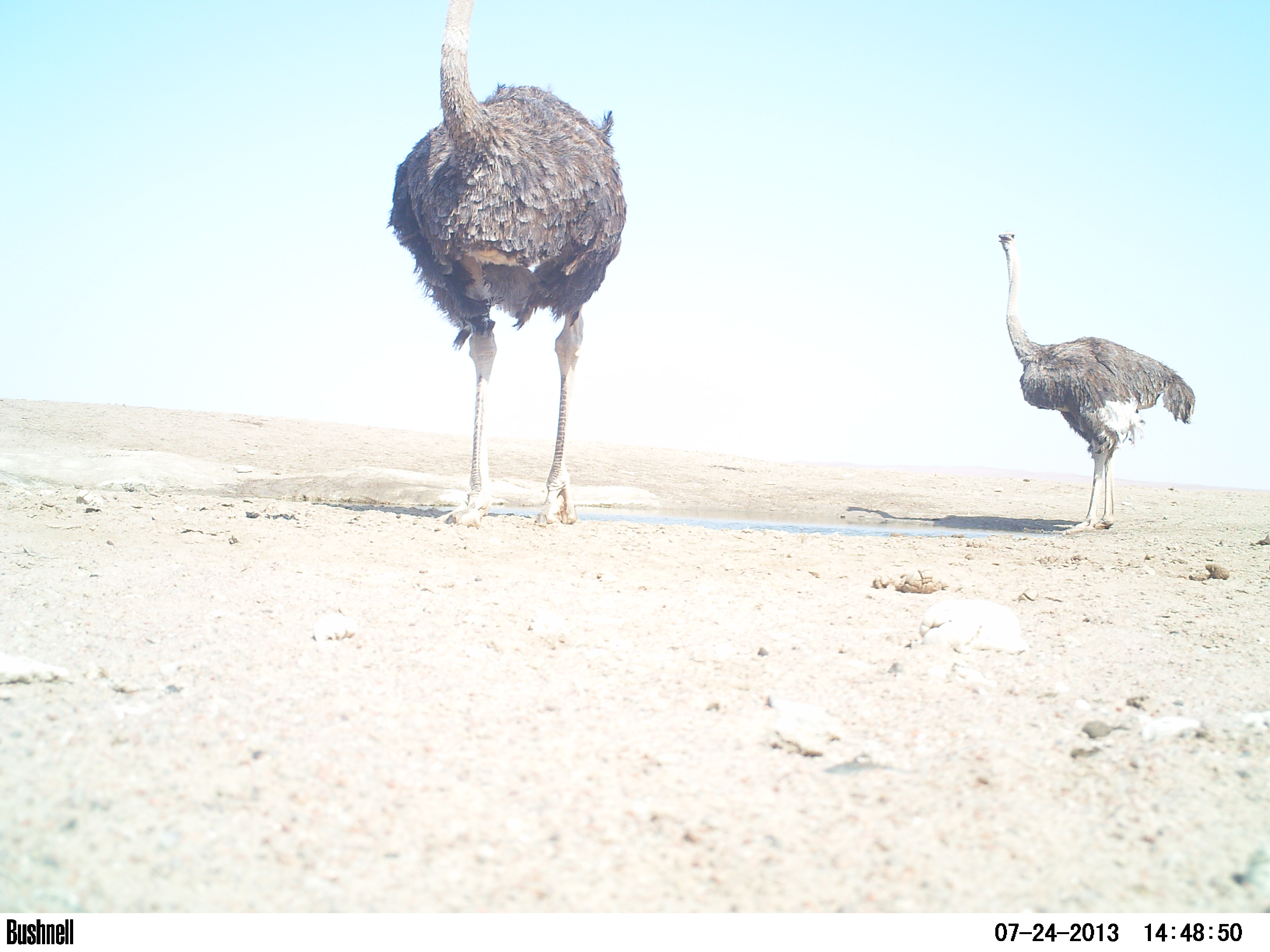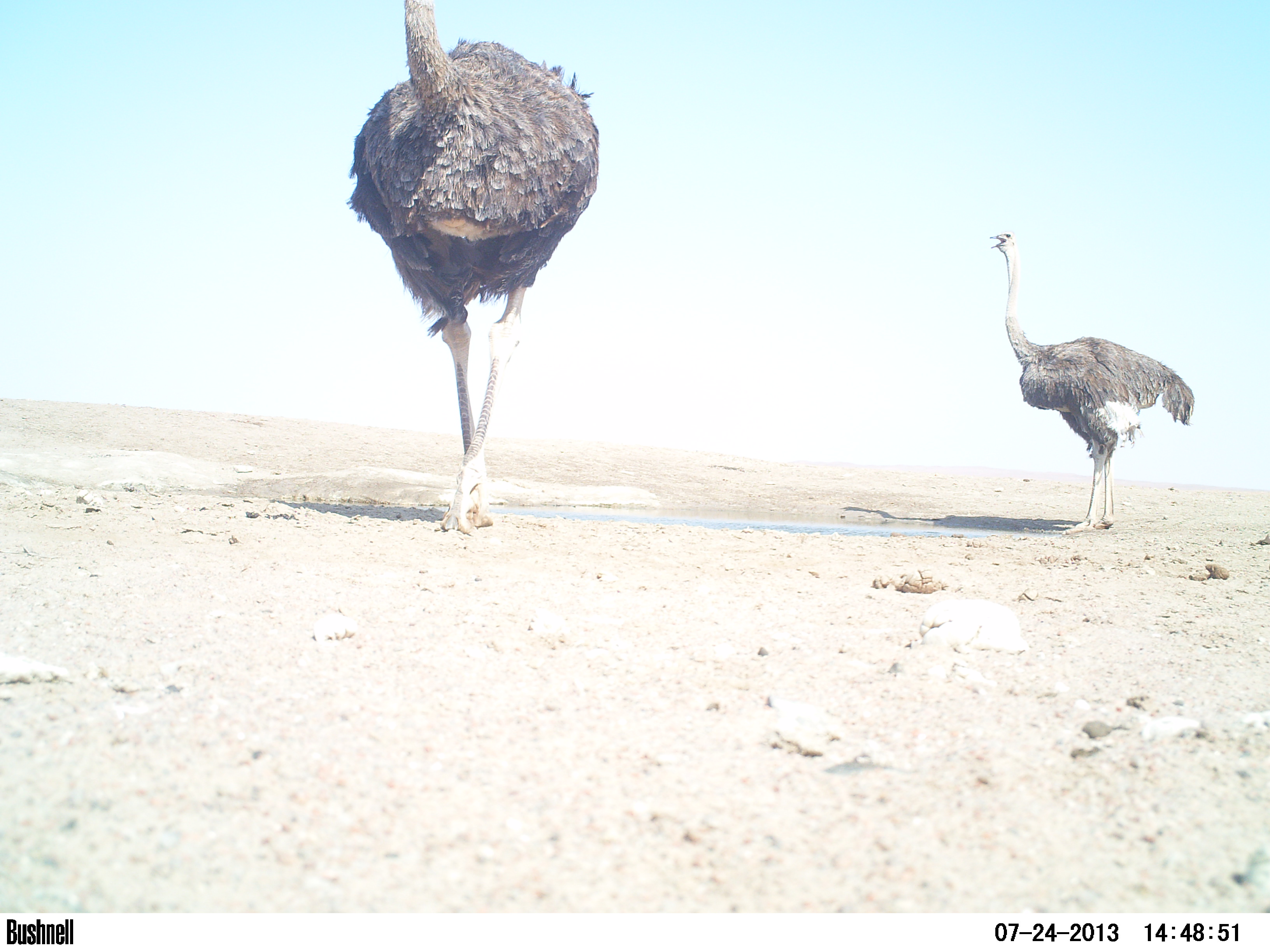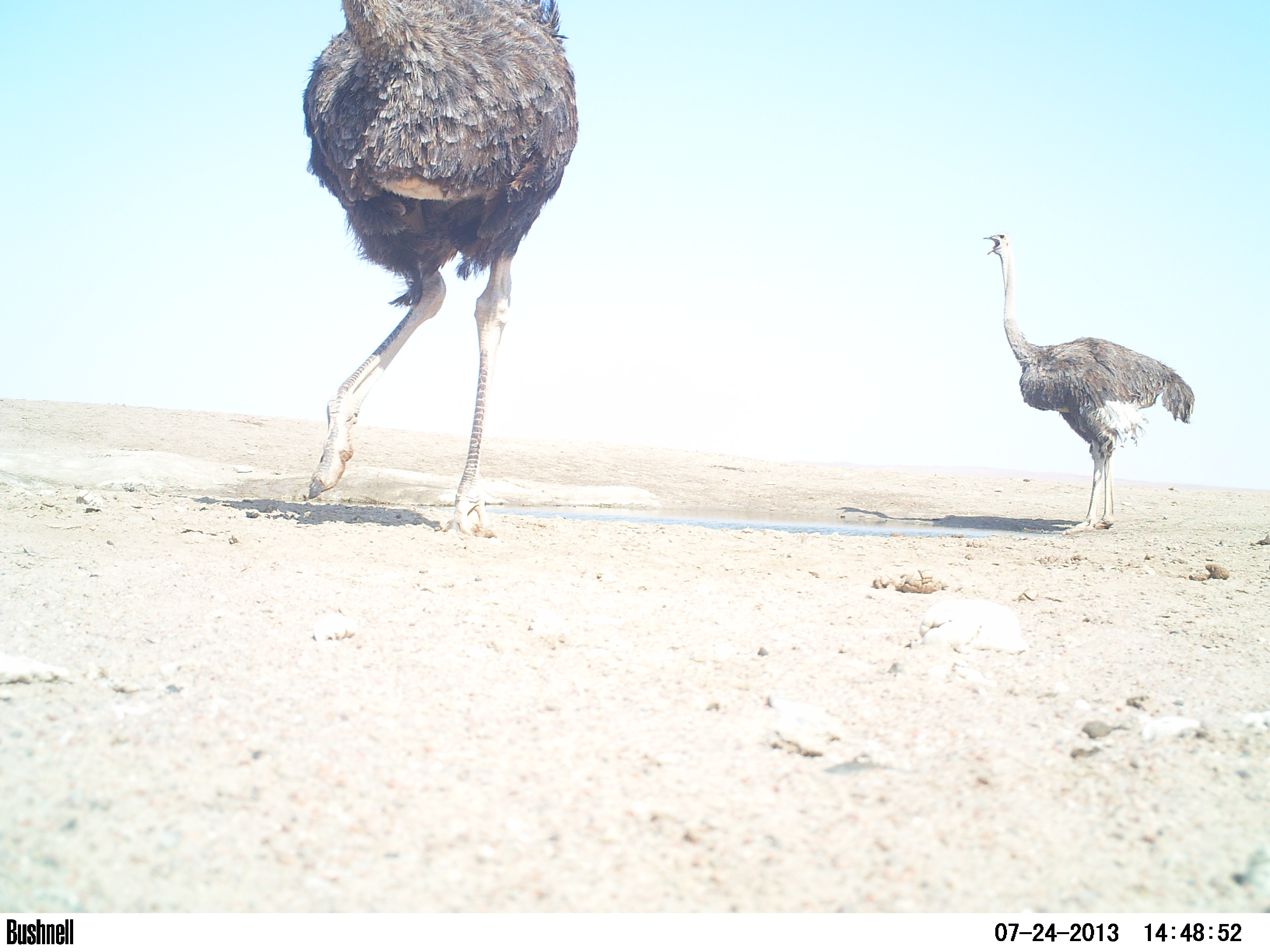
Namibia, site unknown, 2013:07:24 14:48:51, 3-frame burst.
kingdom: Animalia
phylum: Chordata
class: Aves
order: Struthioniformes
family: Struthionidae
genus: Struthio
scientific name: Struthio camelus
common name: common ostrich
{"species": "Struthio camelus (common ostrich)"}